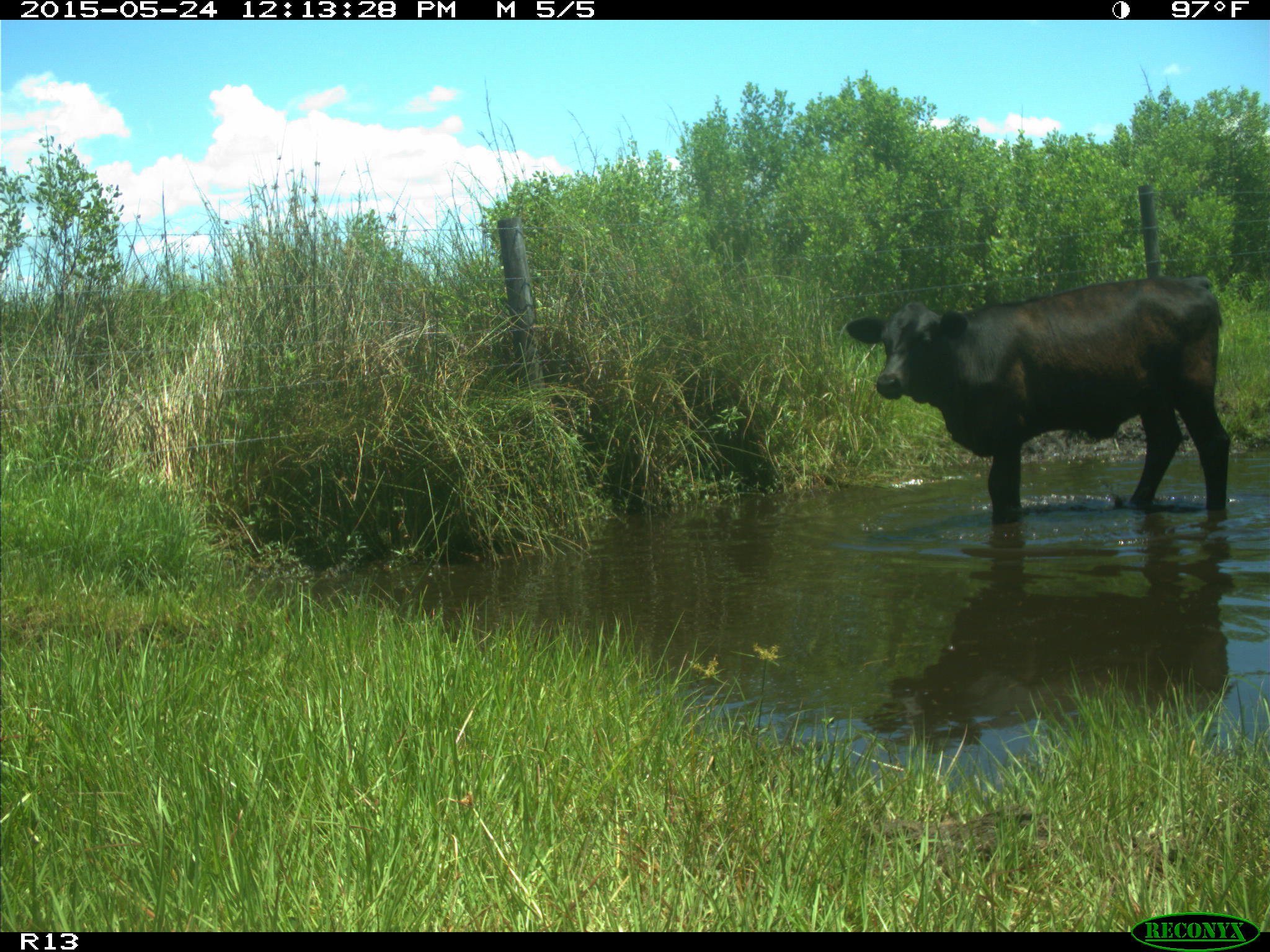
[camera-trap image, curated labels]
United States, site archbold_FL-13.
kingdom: Animalia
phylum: Chordata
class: Mammalia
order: Artiodactyla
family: Bovidae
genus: Bos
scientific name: Bos taurus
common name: domestic cow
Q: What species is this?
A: Bos taurus (domestic cow).